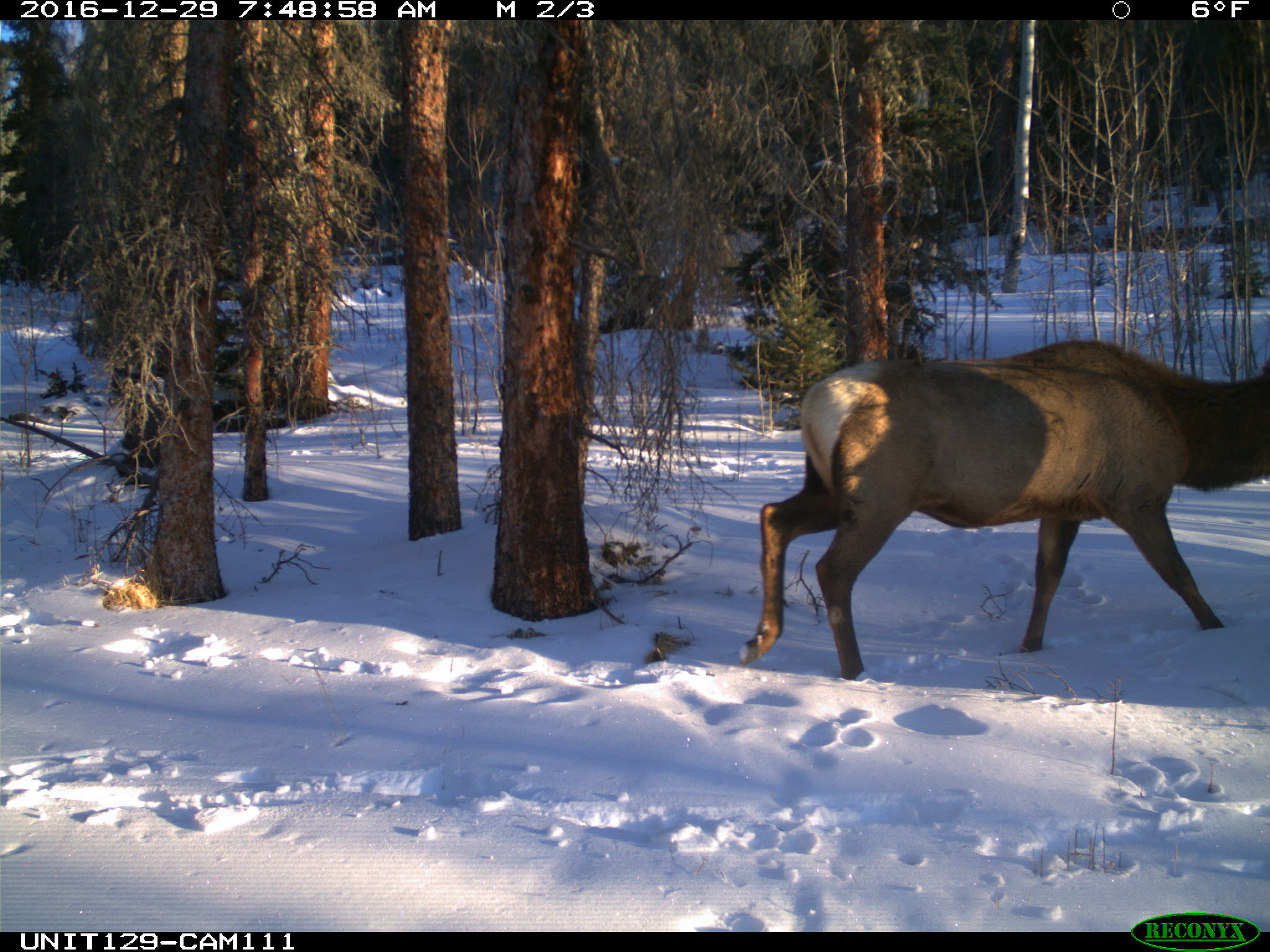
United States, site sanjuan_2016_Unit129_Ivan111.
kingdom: Animalia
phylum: Chordata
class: Mammalia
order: Artiodactyla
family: Cervidae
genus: Cervus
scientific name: Cervus elaphus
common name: red deer